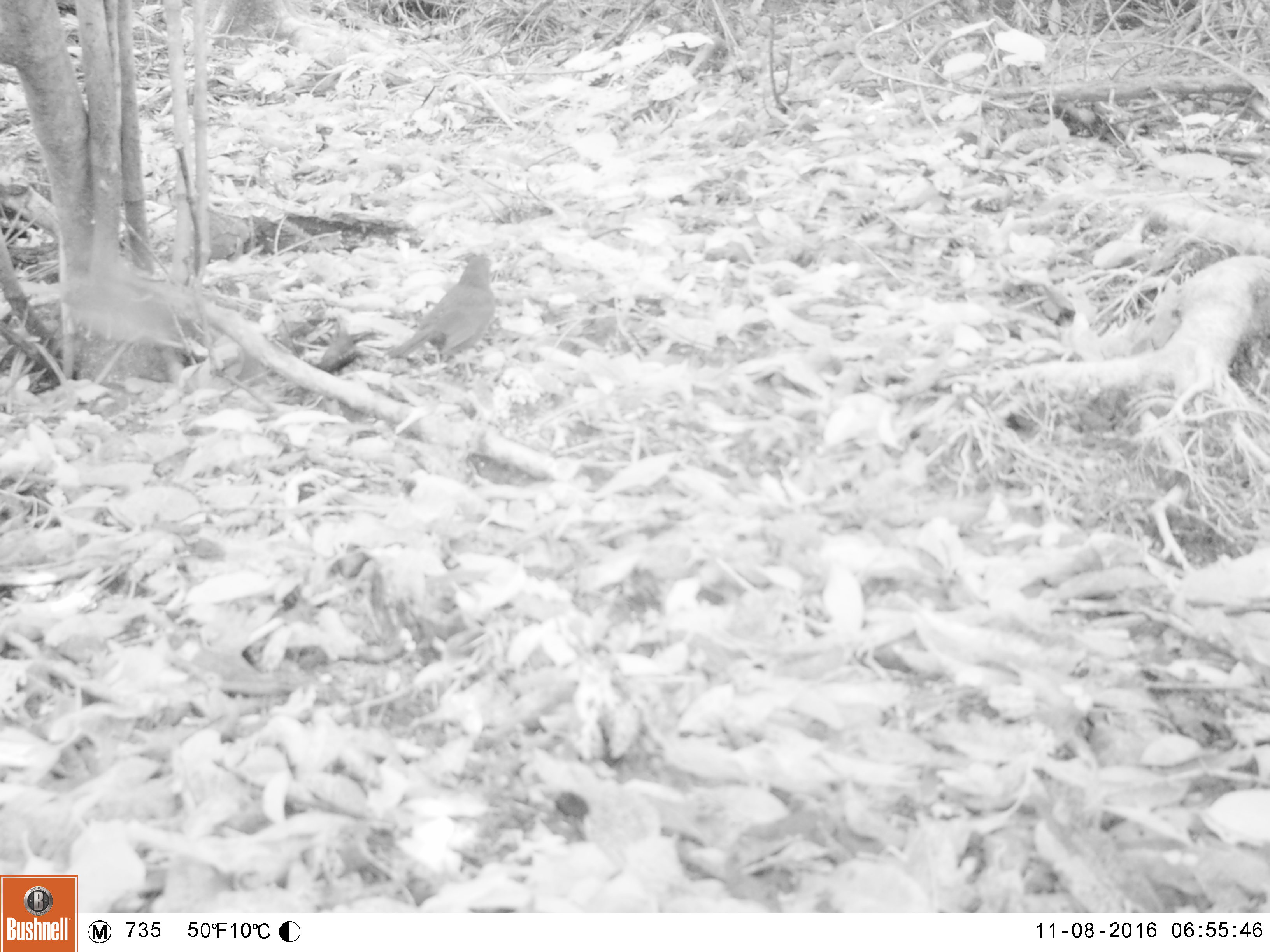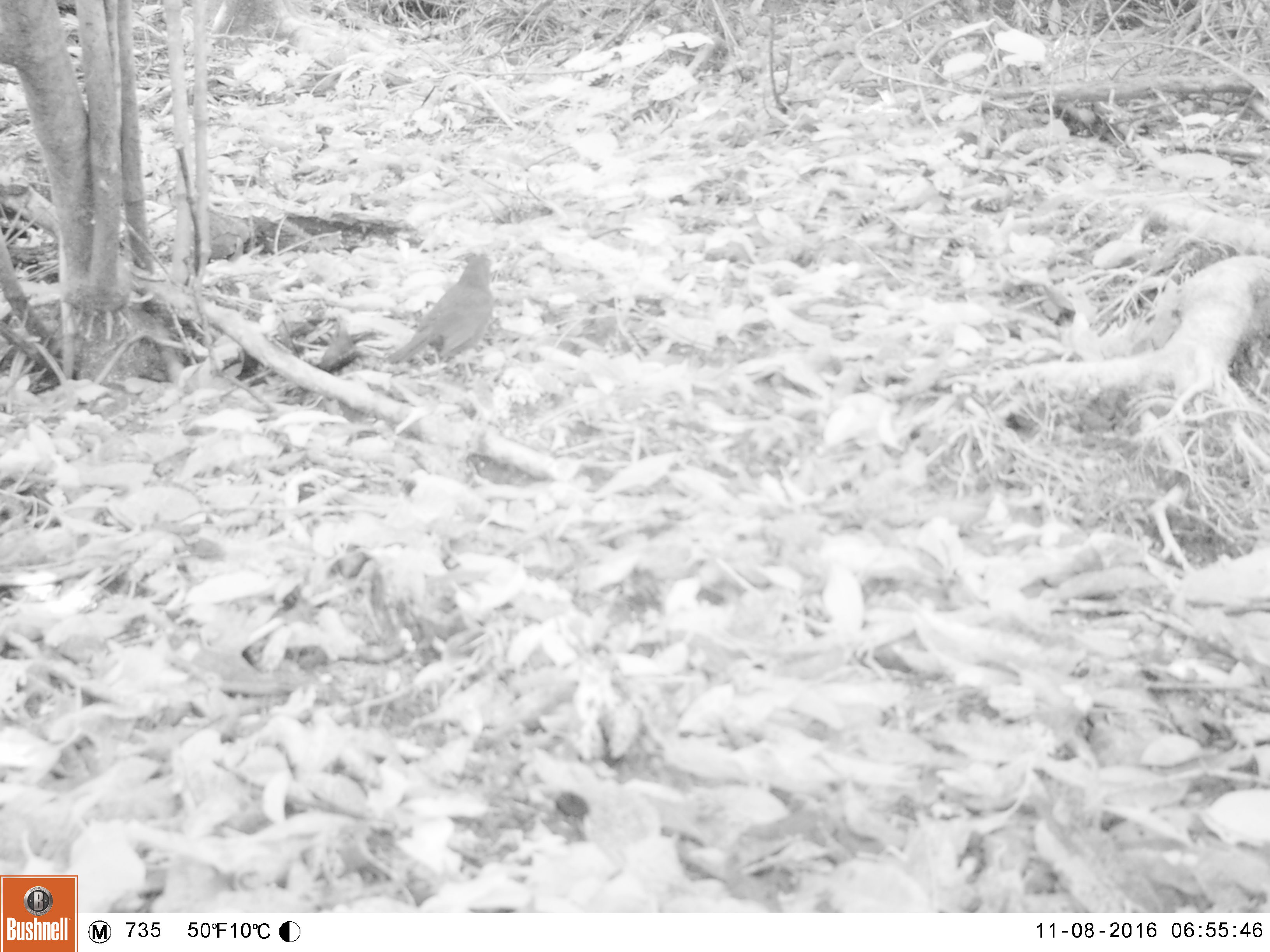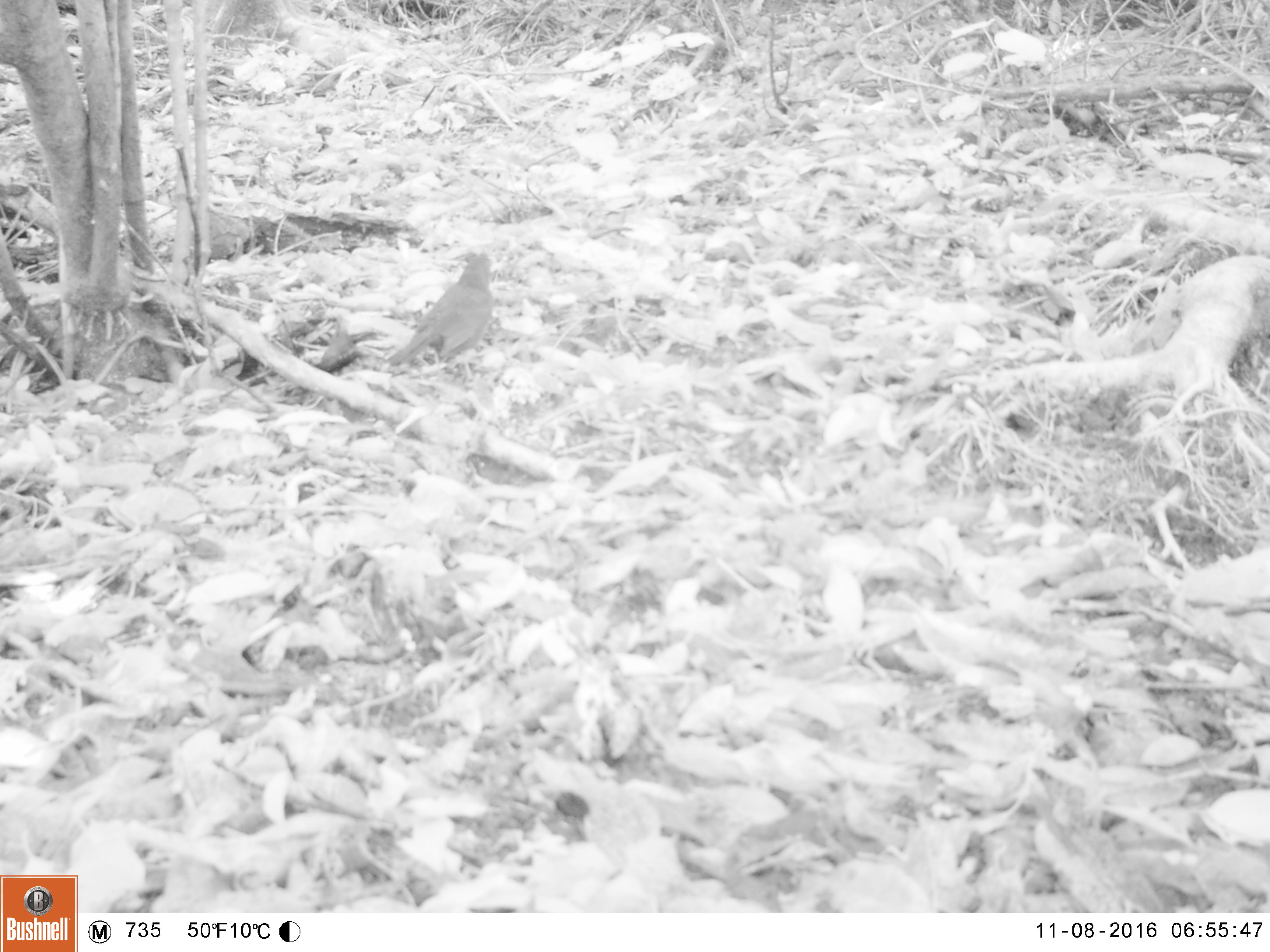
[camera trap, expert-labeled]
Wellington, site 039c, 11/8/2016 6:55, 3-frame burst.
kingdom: Animalia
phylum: Chordata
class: Aves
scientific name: Aves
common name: bird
Bird (Aves).